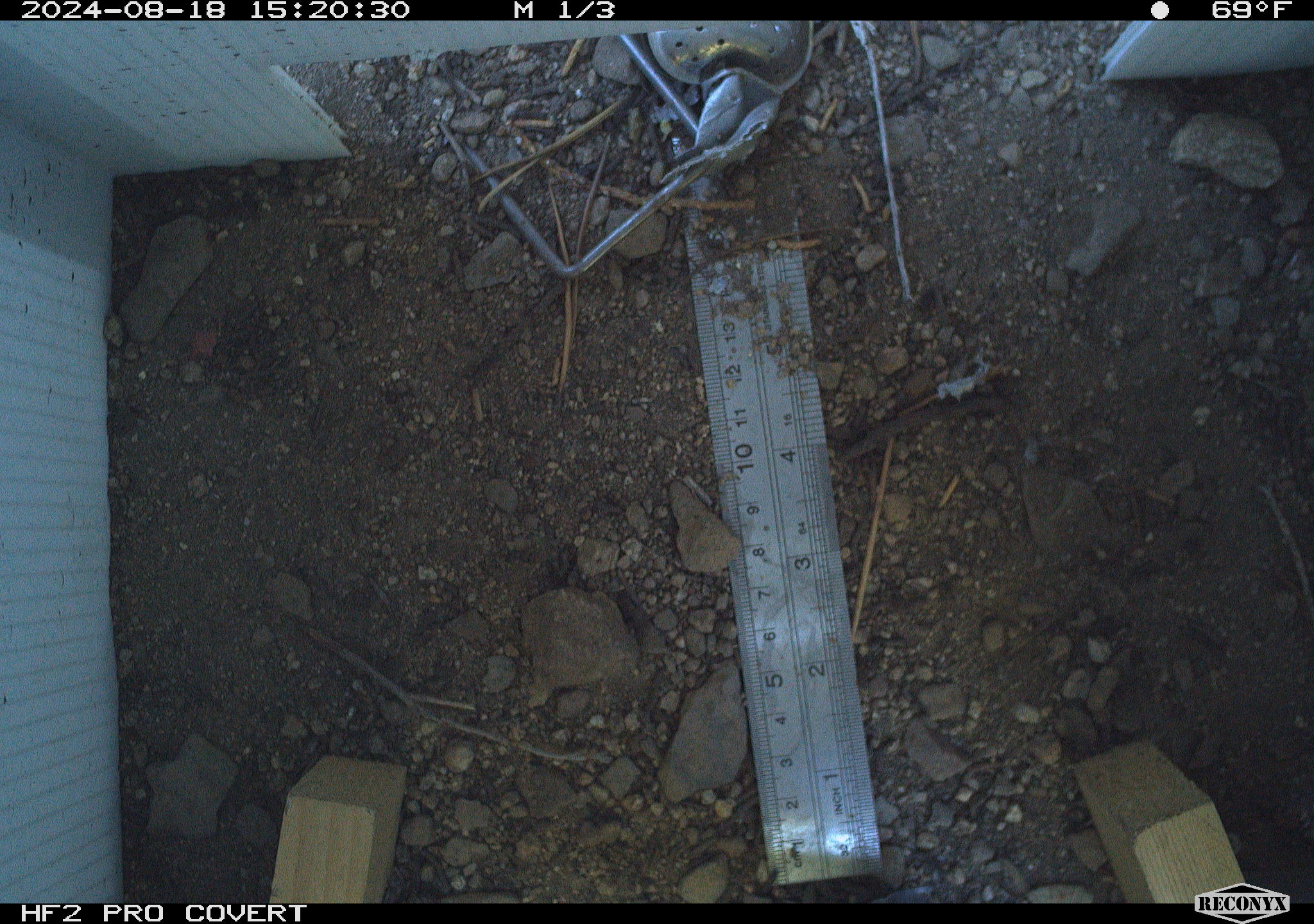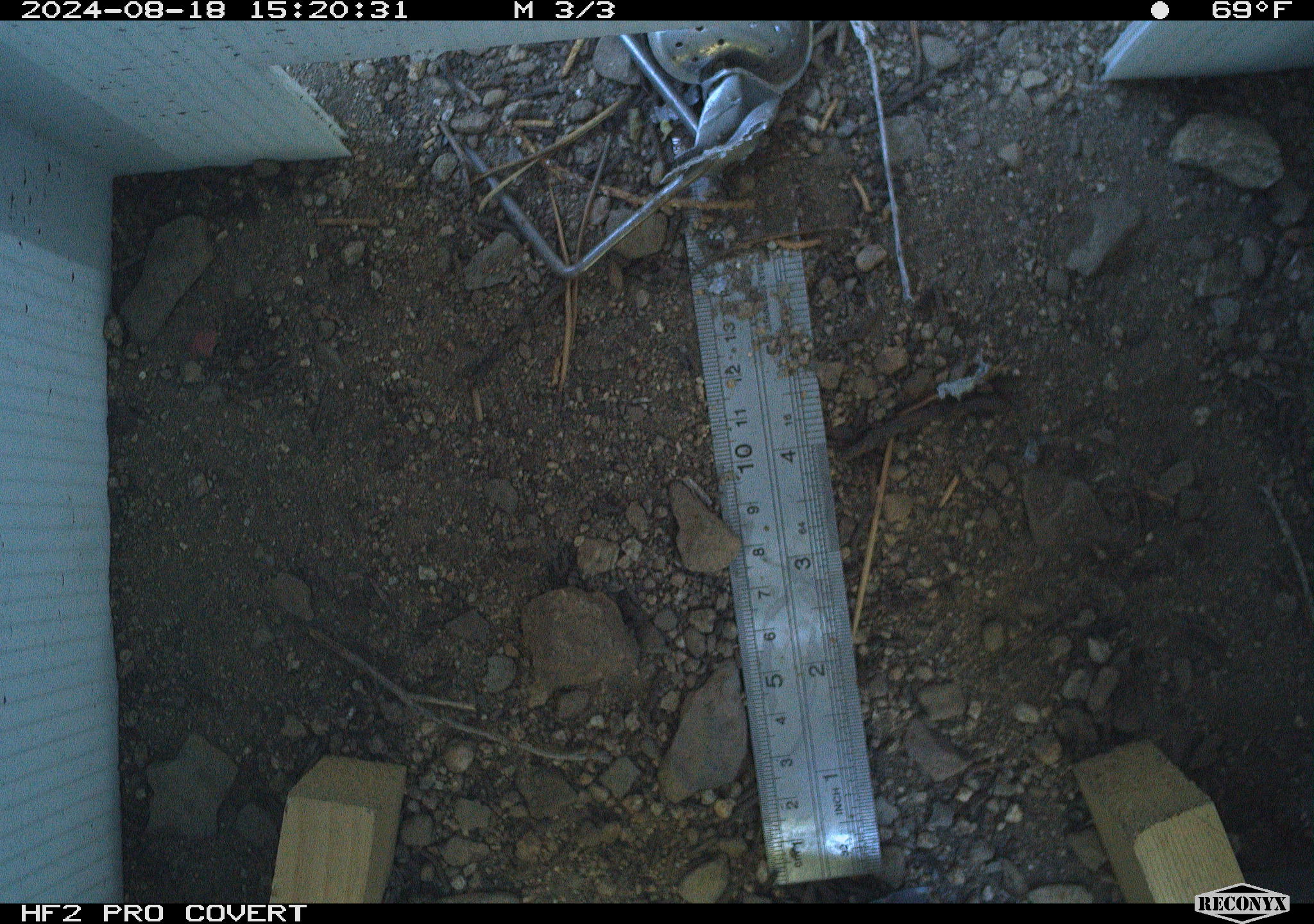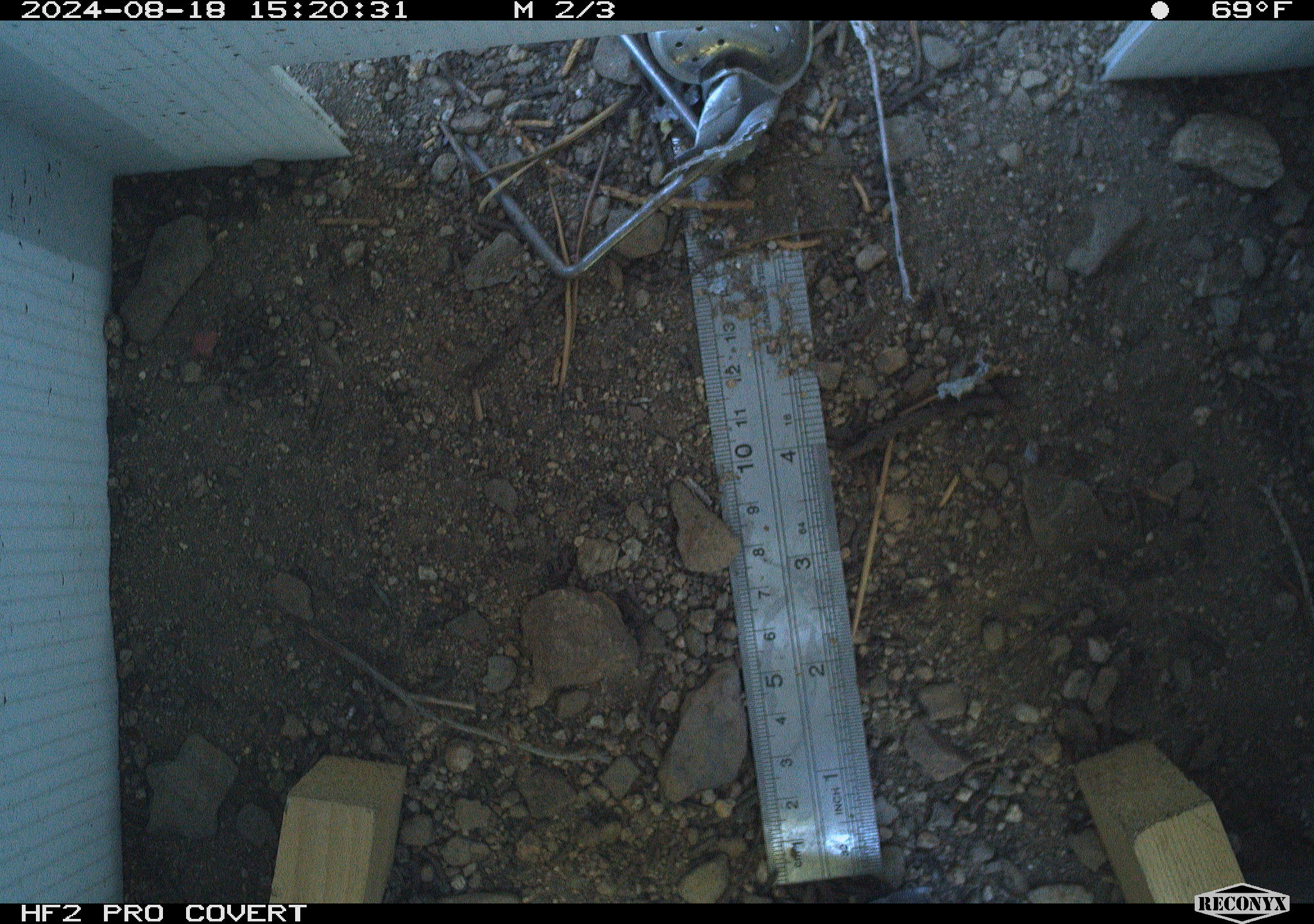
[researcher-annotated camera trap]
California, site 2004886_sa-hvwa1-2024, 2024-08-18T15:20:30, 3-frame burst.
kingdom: Animalia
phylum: Chordata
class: Mammalia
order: Rodentia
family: Sciuridae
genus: Neotamias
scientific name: Neotamias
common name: western chipmunks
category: neotamias species